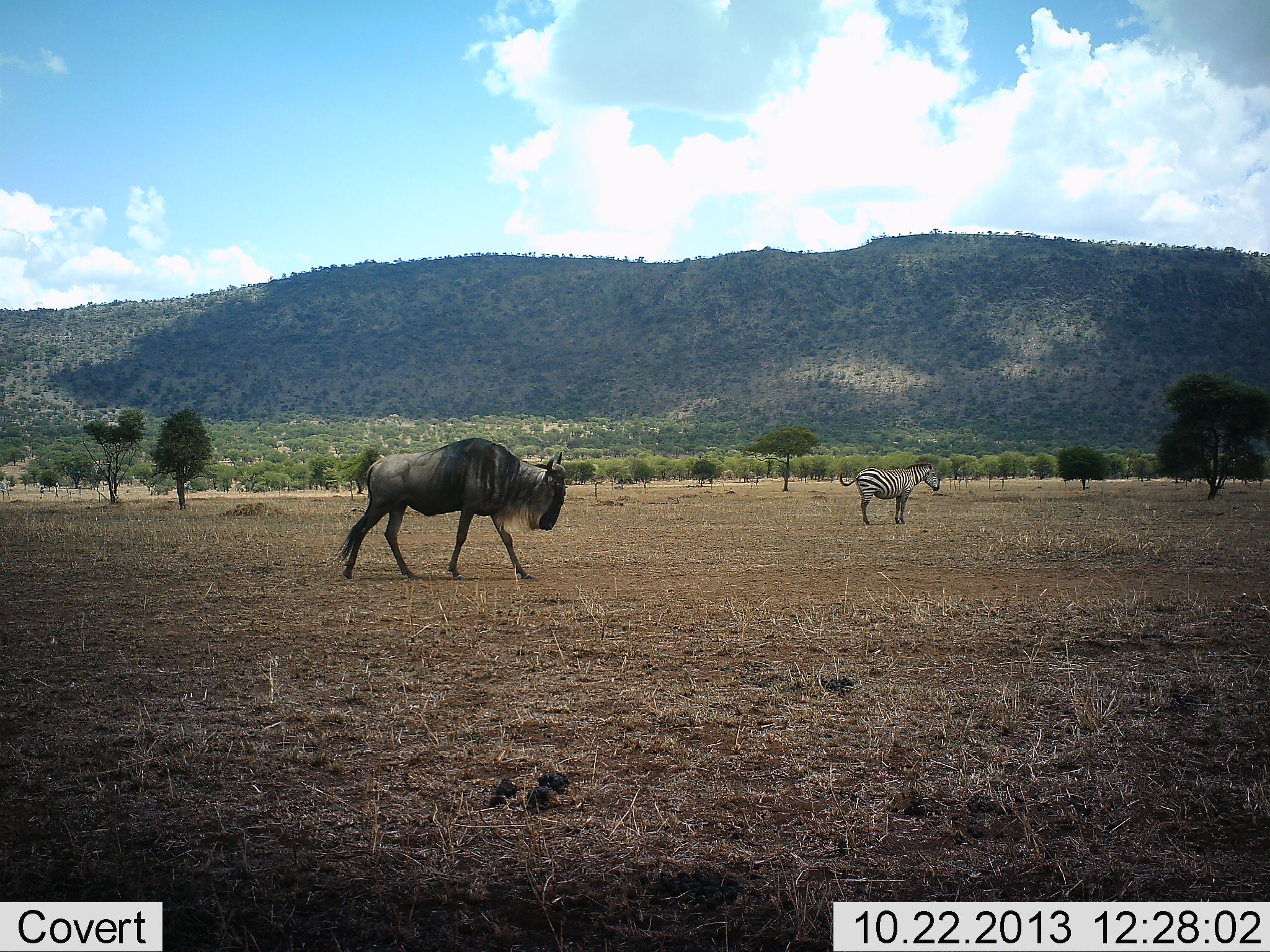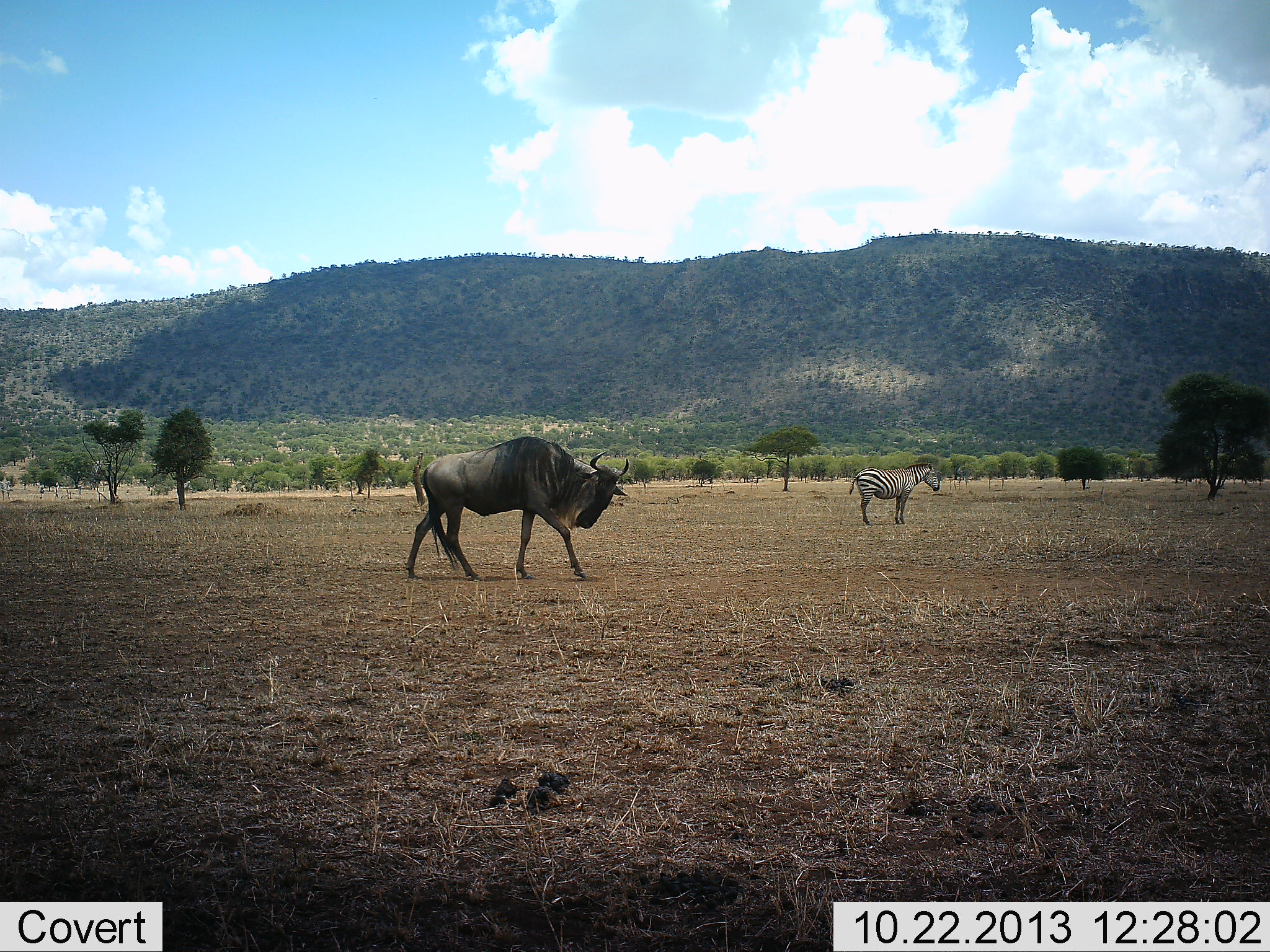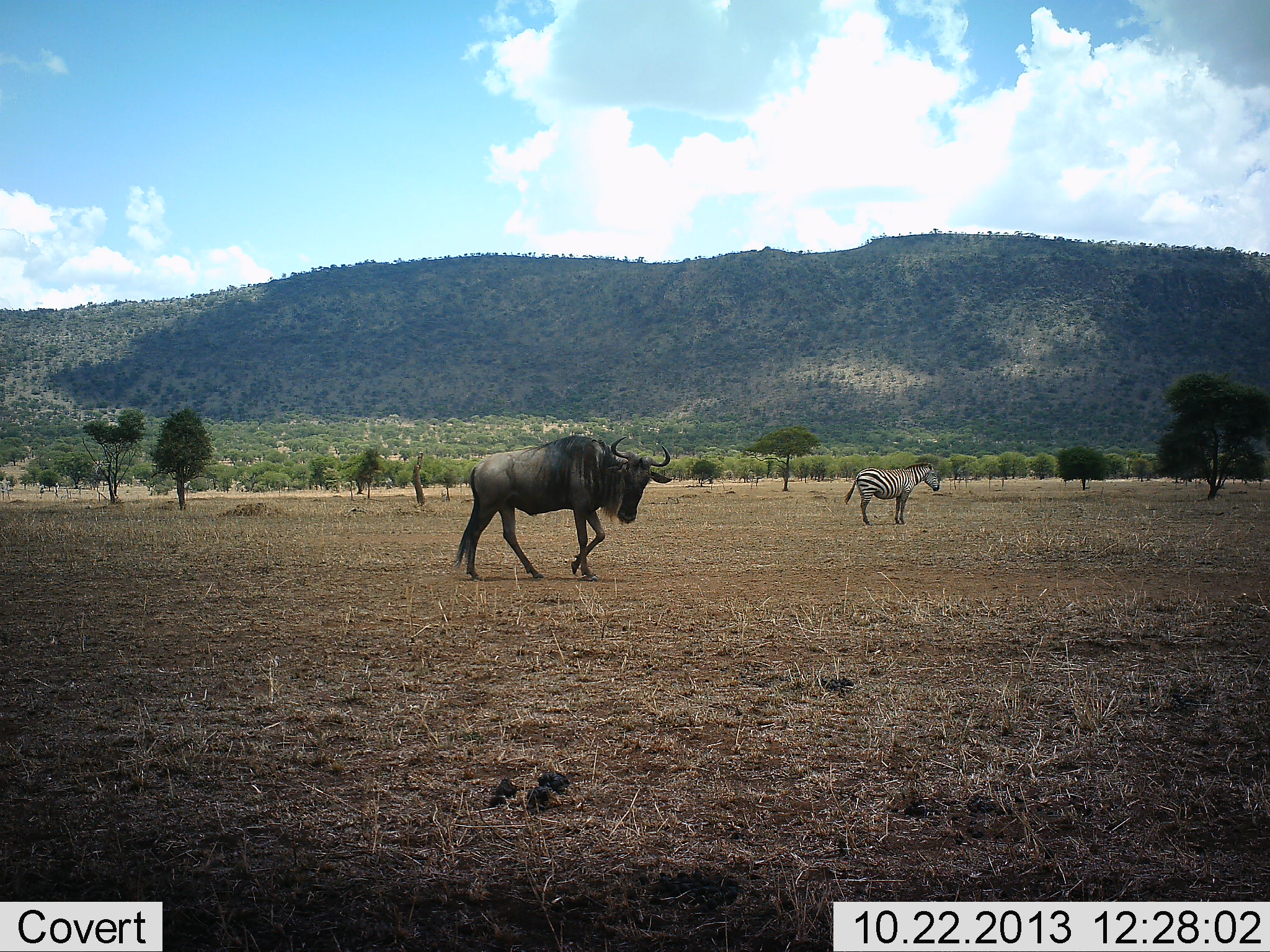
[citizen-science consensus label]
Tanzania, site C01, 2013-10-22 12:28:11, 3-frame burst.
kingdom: Animalia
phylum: Chordata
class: Mammalia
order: Artiodactyla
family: Bovidae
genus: Connochaetes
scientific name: Connochaetes taurinus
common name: blue wildebeest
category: wildebeest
Wildebeest (blue wildebeest) (Connochaetes taurinus), count 1. Behavior (volunteer vote fractions): standing 11%, resting 0%, moving 92%, interacting 0%. Young present (vote fraction): 0%. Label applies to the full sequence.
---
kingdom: Animalia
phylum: Chordata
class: Mammalia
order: Perissodactyla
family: Equidae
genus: Equus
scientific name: Equus quagga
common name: plains zebra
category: zebra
Zebra (plains zebra) (Equus quagga), count 1. Behavior (volunteer vote fractions): standing 100%, resting 0%, moving 0%, interacting 0%. Young present (vote fraction): 0%. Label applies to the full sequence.